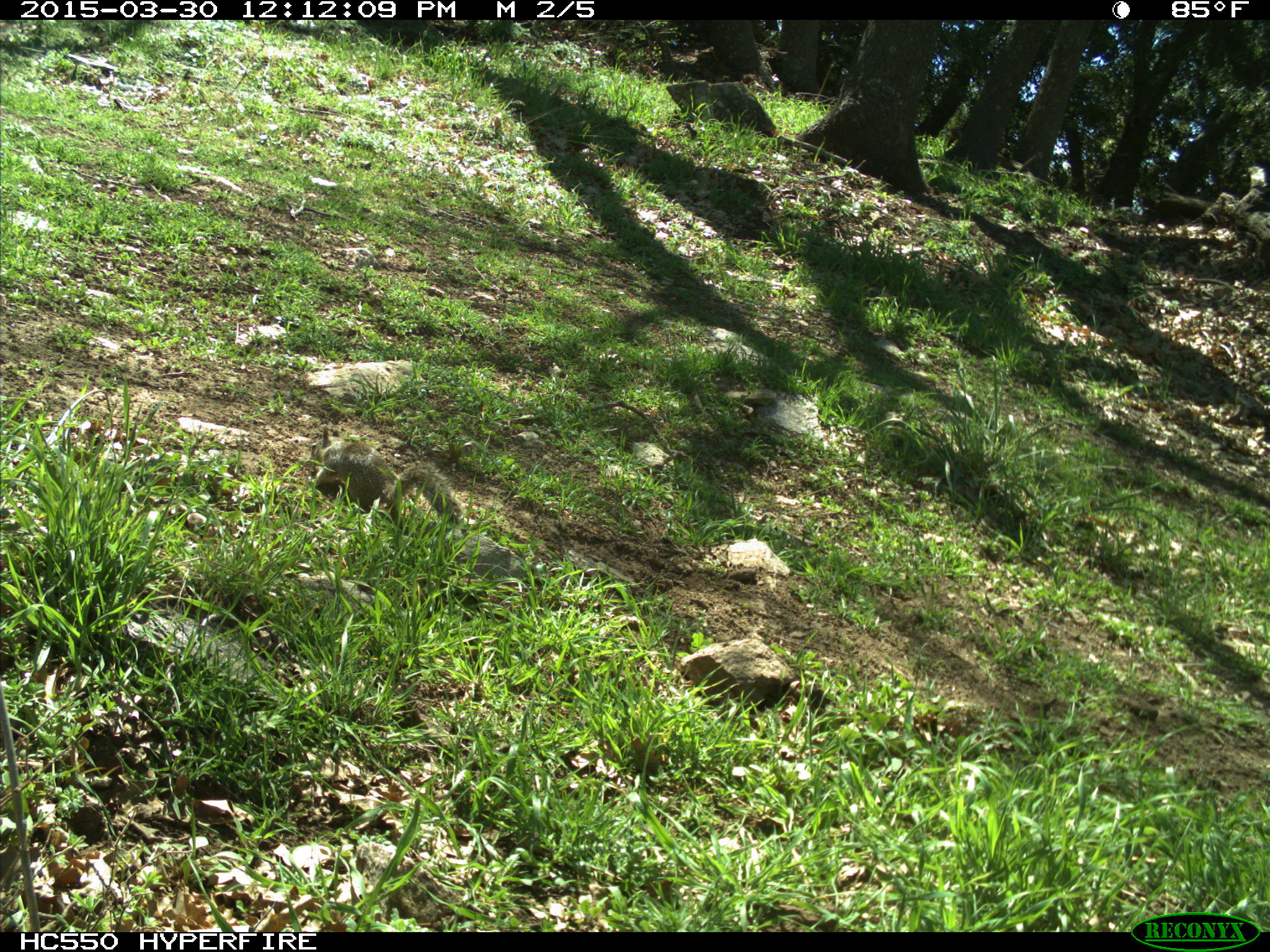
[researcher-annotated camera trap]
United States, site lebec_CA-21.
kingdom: Animalia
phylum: Chordata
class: Mammalia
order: Rodentia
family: Sciuridae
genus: Otospermophilus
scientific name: Otospermophilus beecheyi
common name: california ground squirrel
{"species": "Otospermophilus beecheyi (california ground squirrel)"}